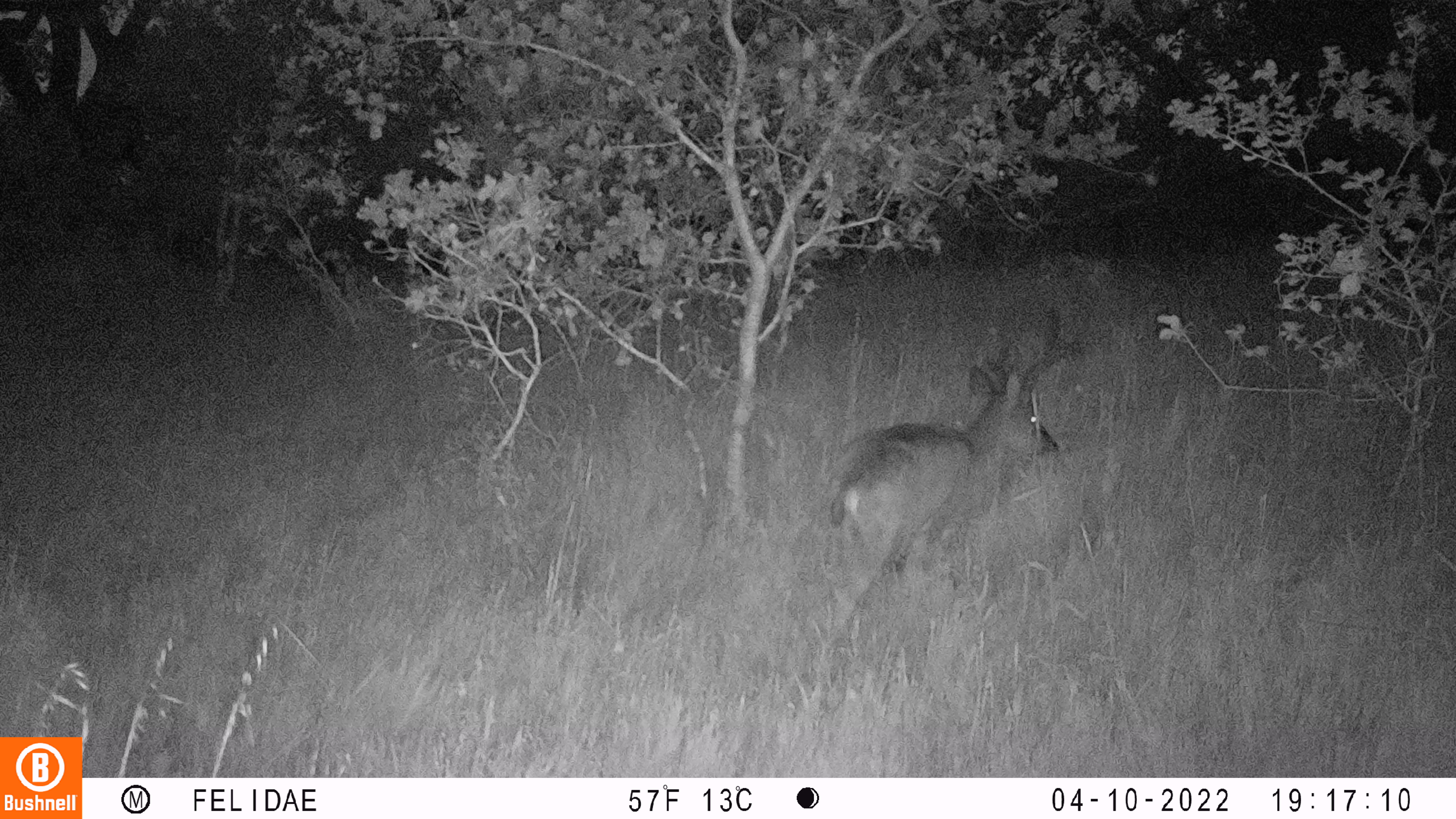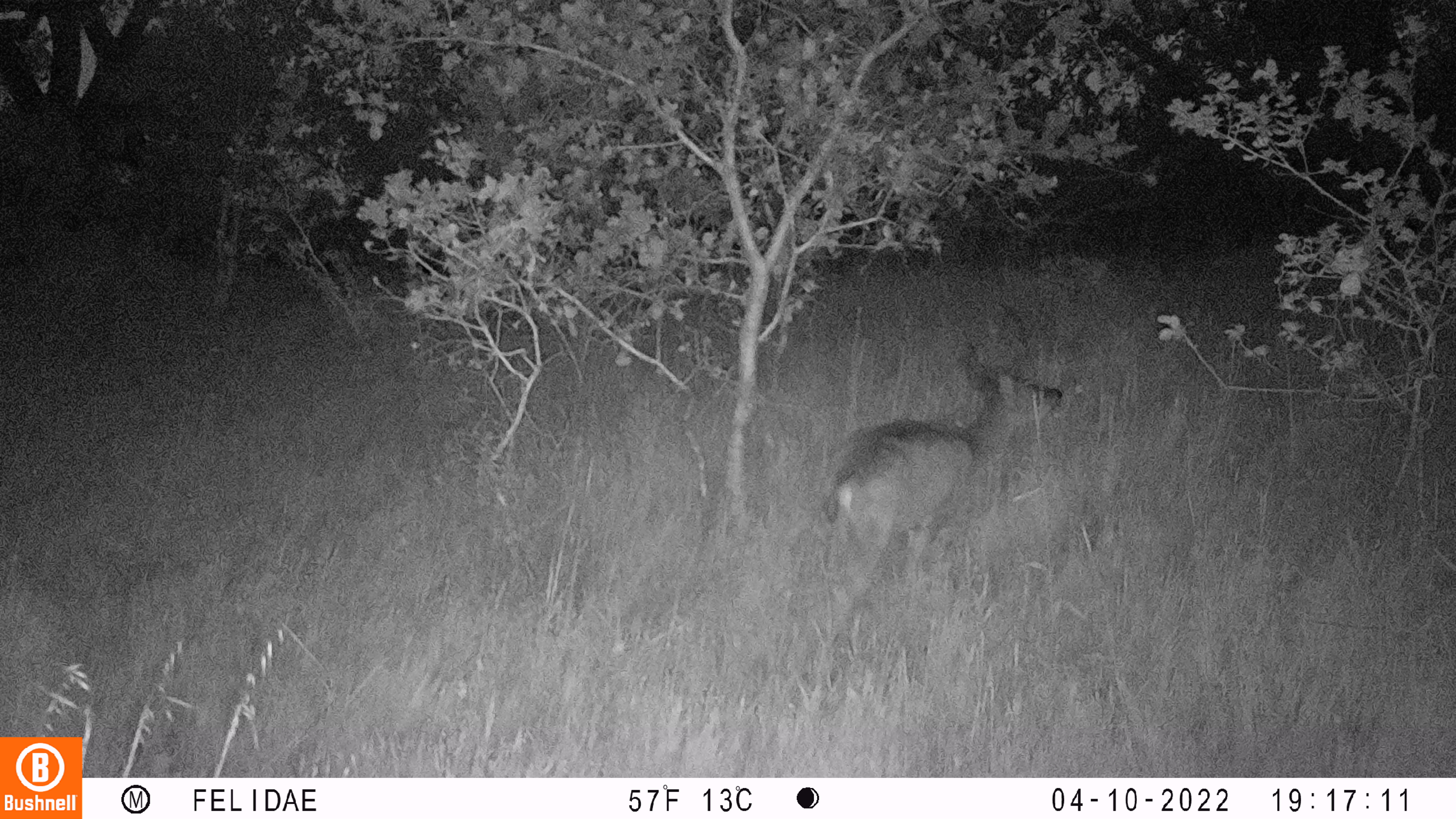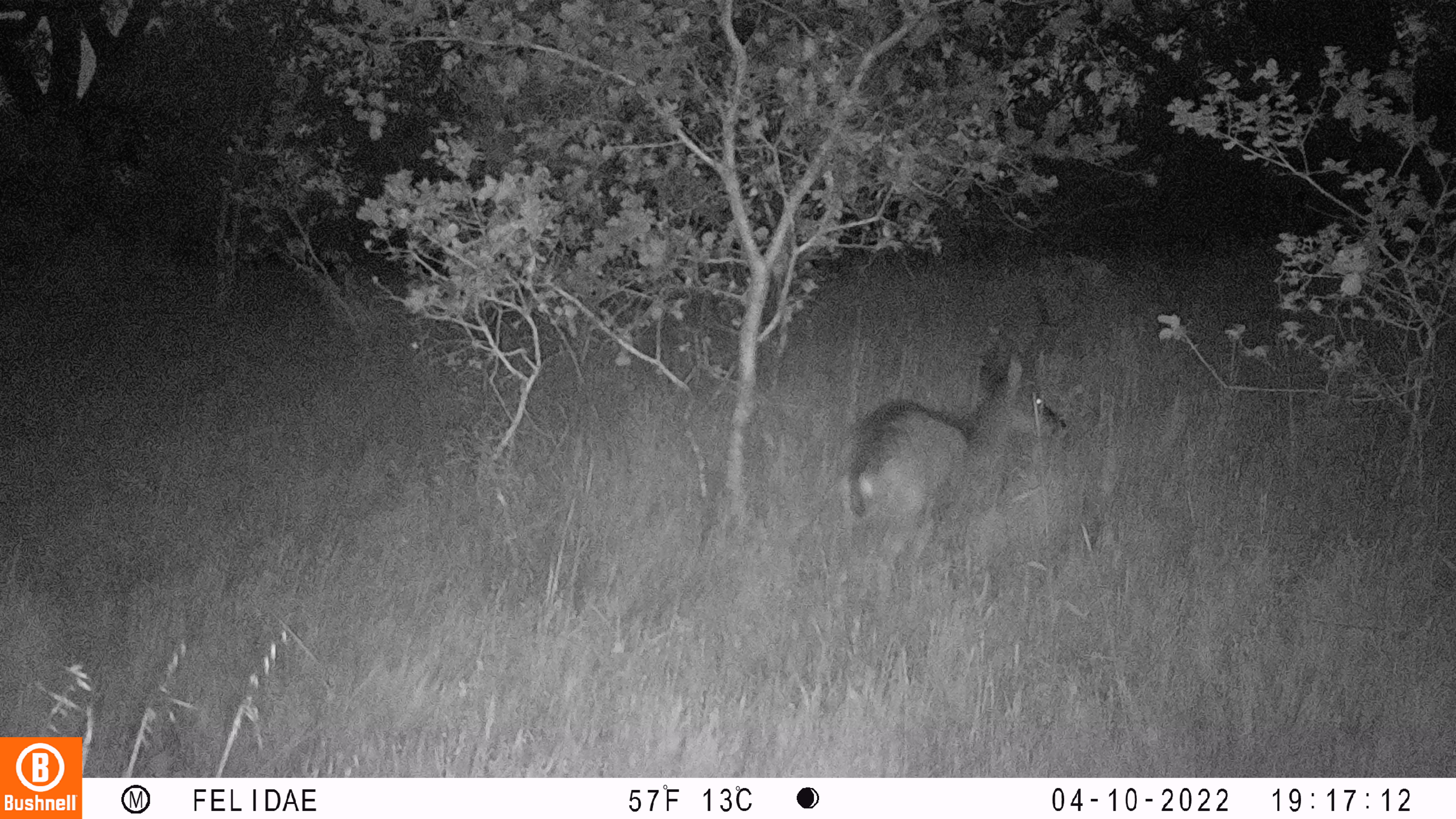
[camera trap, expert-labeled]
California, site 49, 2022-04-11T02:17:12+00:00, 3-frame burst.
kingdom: Animalia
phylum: Chordata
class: Mammalia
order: Artiodactyla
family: Cervidae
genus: Odocoileus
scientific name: Odocoileus hemionus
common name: mule deer